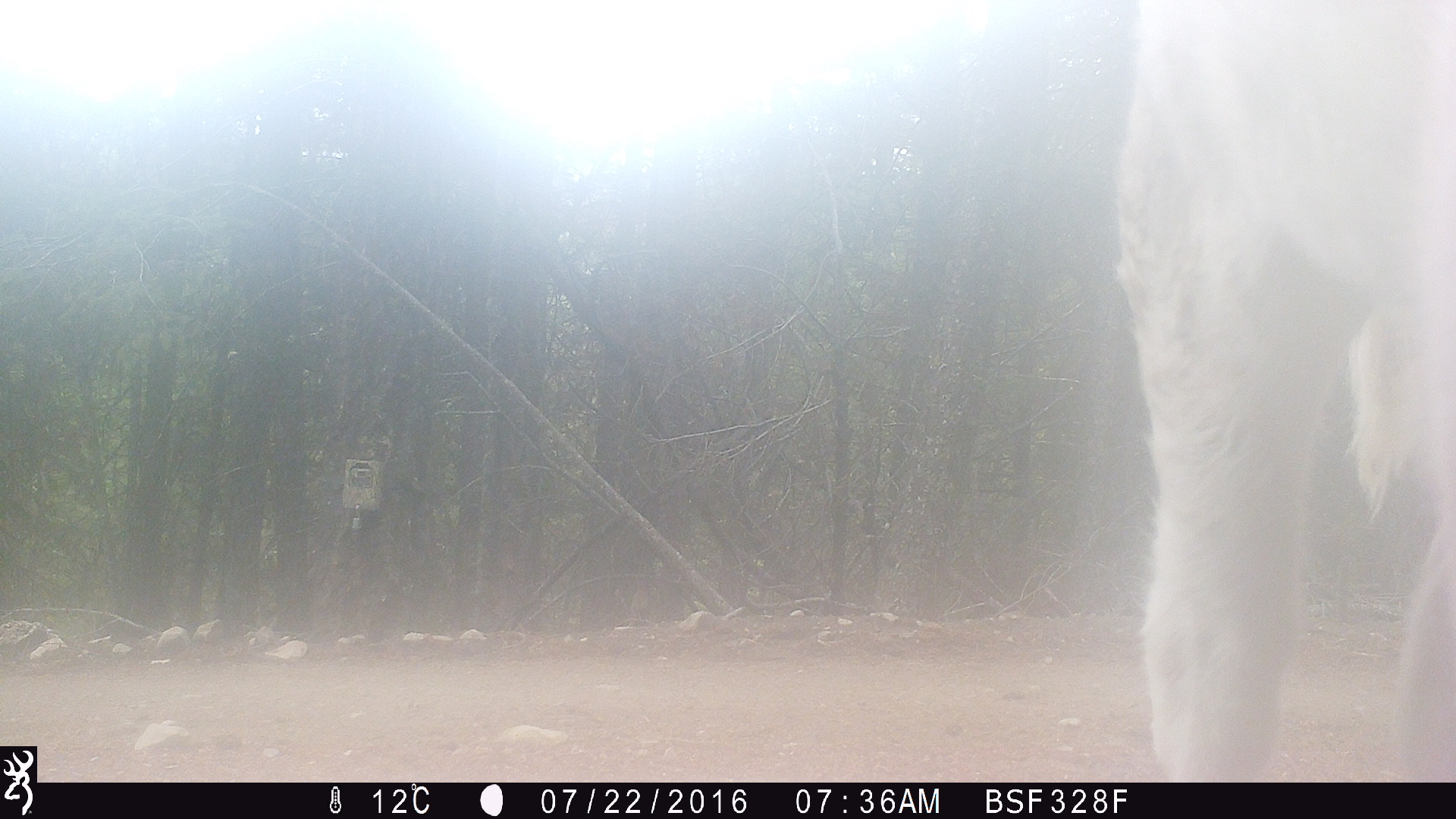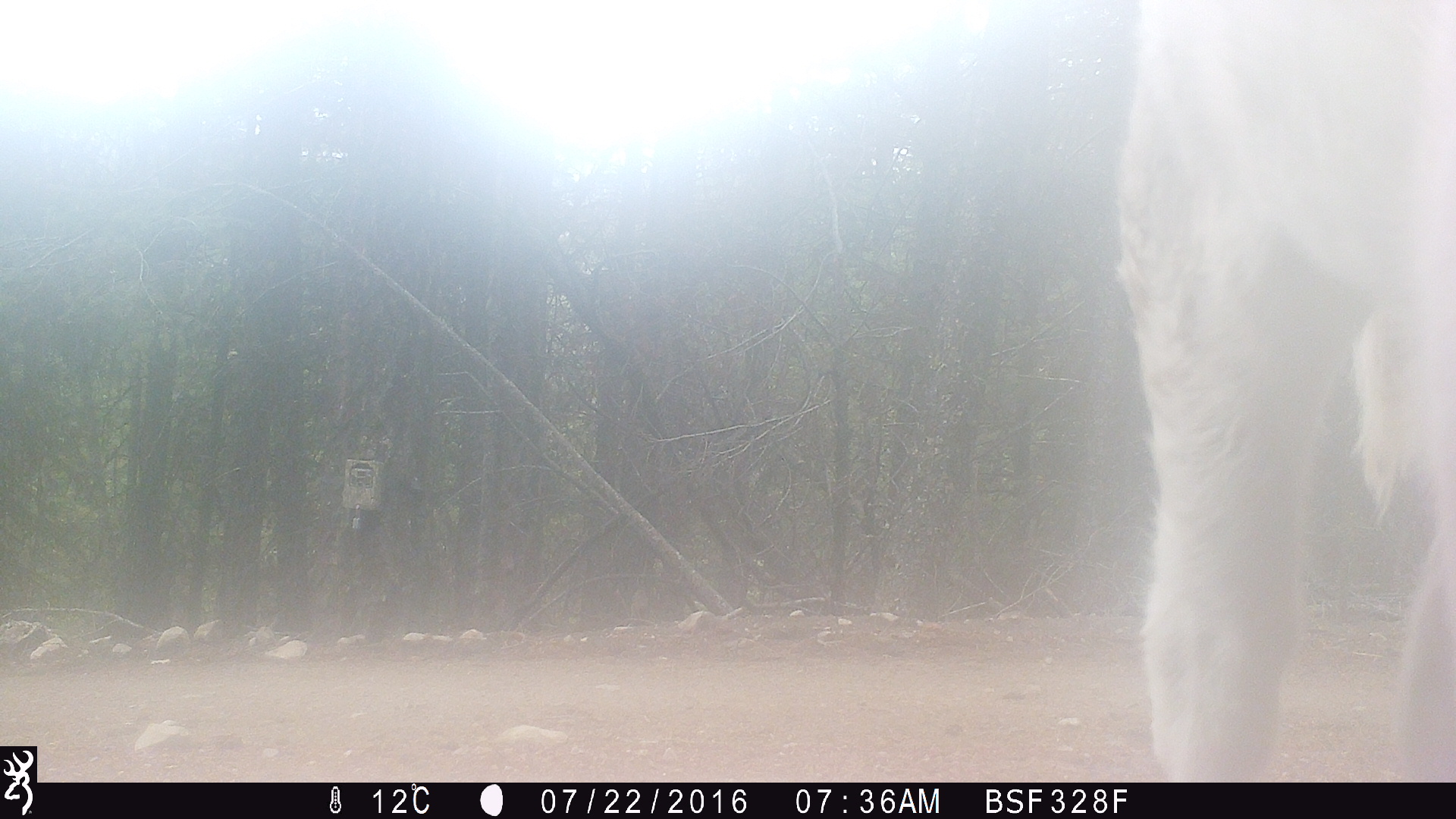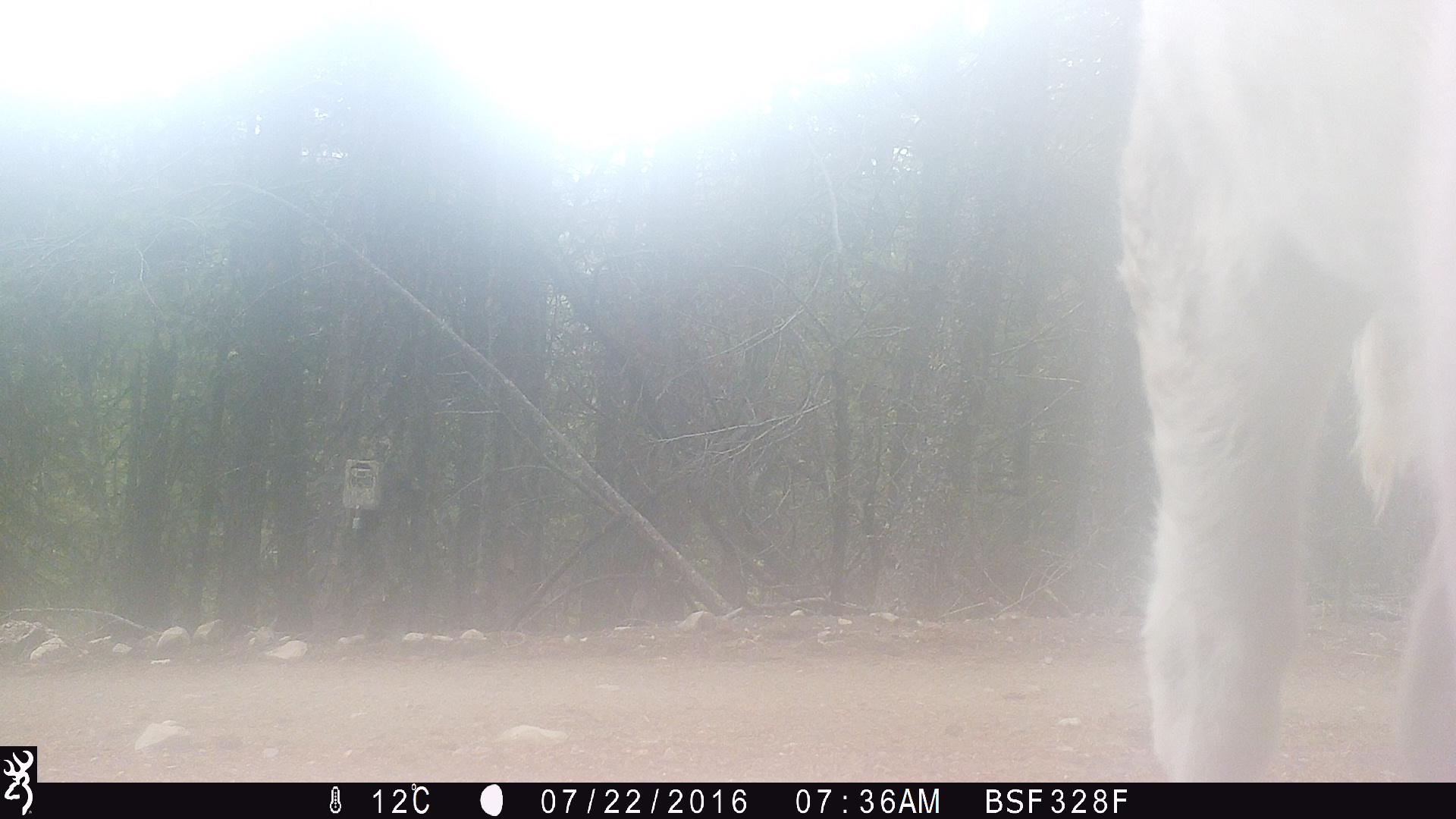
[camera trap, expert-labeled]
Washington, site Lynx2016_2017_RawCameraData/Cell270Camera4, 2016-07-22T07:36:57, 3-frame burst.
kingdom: Animalia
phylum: Chordata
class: Mammalia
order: Artiodactyla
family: Bovidae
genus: Bos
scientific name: Bos taurus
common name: domestic cattle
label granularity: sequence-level